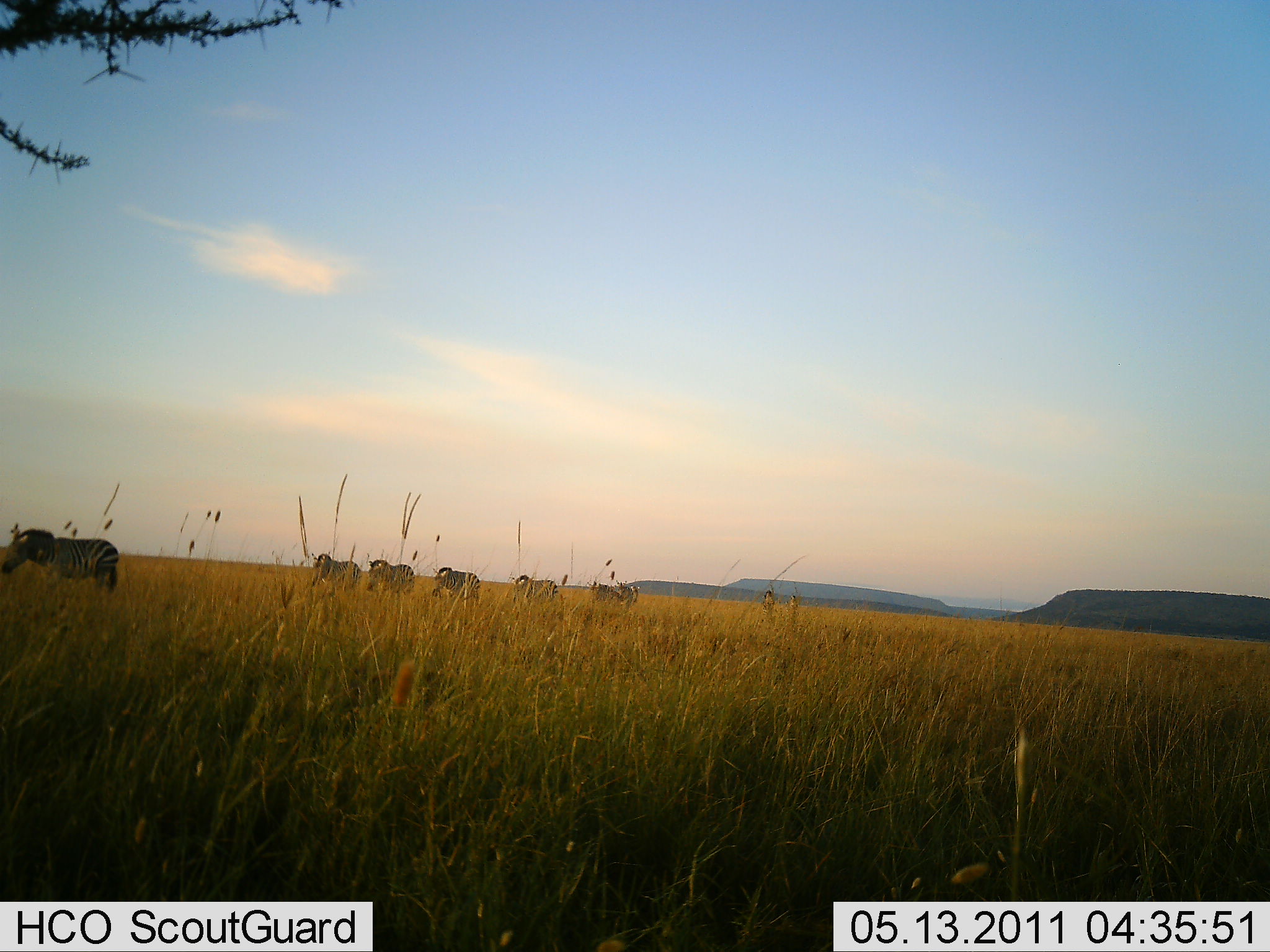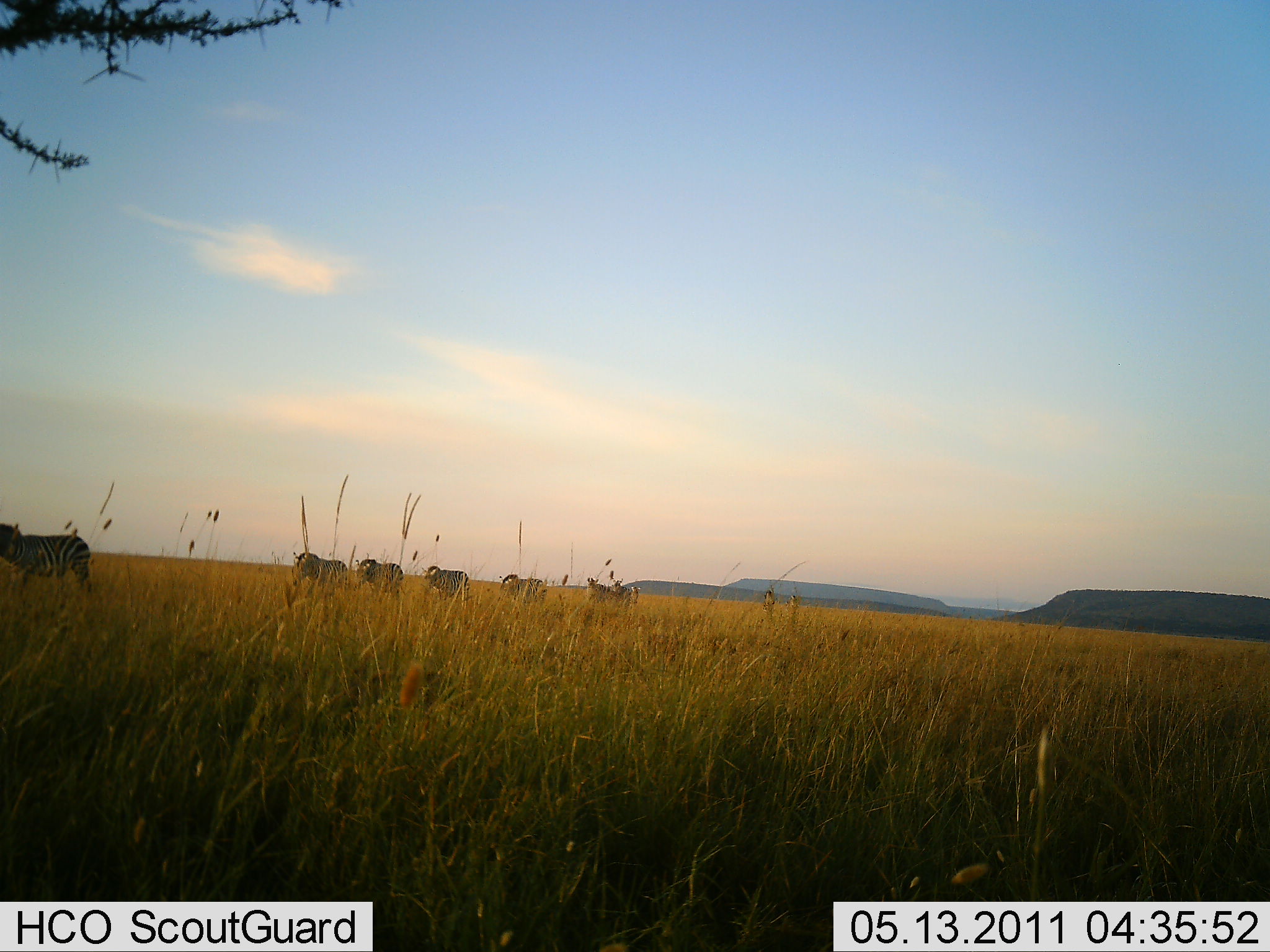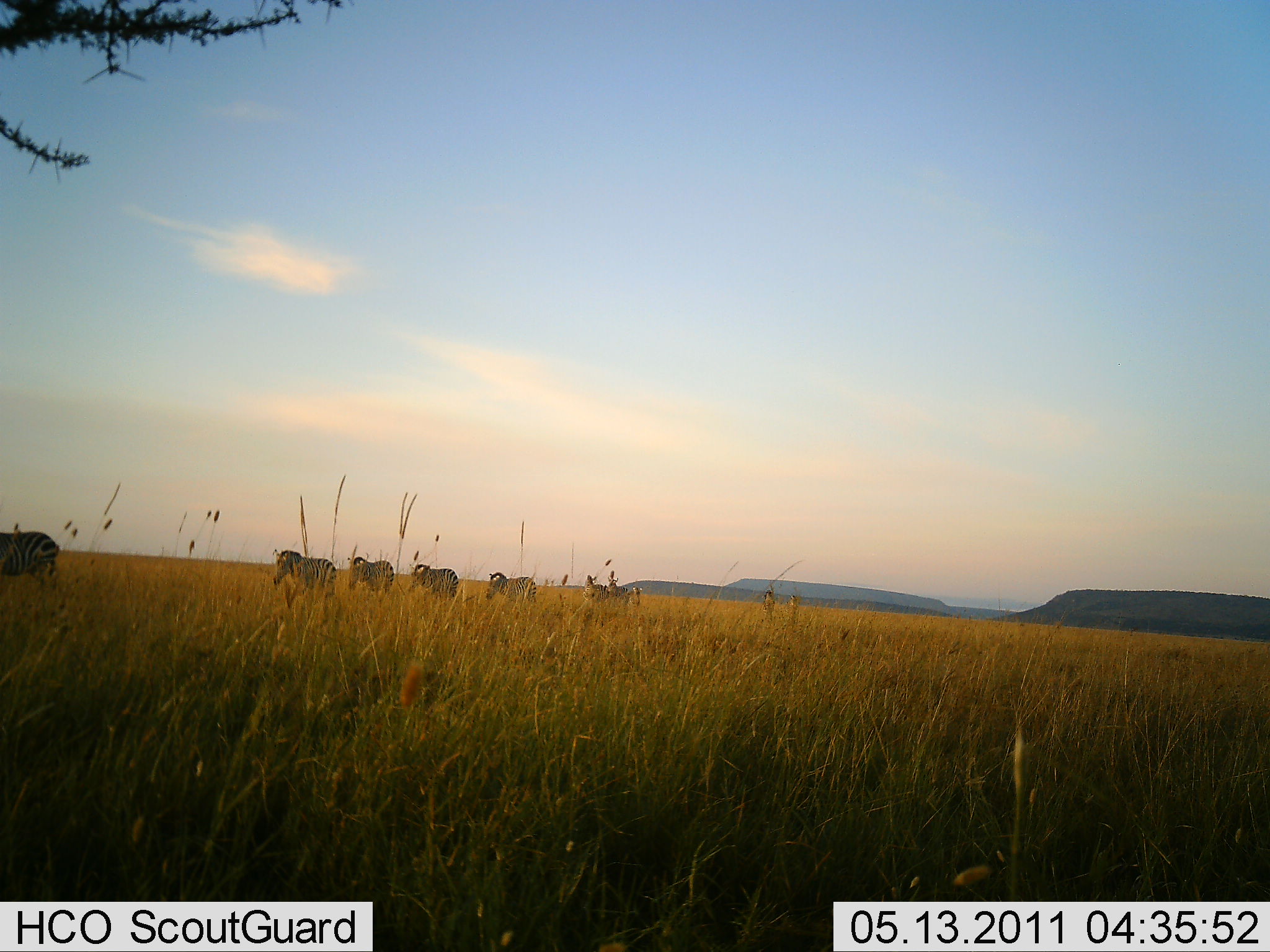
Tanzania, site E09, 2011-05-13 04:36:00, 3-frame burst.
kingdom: Animalia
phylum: Chordata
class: Mammalia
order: Perissodactyla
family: Equidae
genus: Equus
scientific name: Equus quagga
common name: plains zebra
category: zebra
Zebra (plains zebra) (Equus quagga), count 6. Behavior (volunteer vote fractions): standing 0%, resting 0%, moving 100%, interacting 0%. Young present (vote fraction): 0%. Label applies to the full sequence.